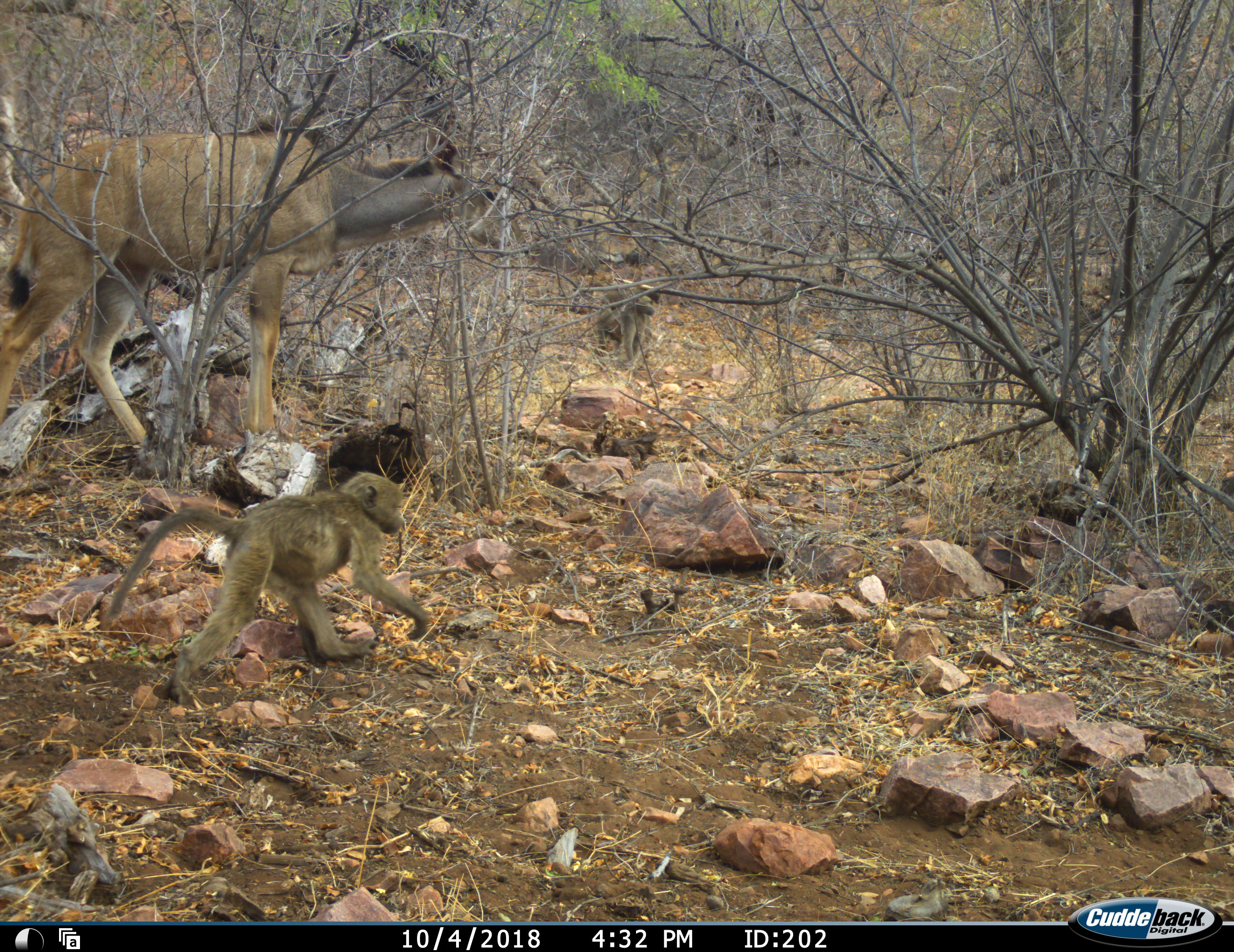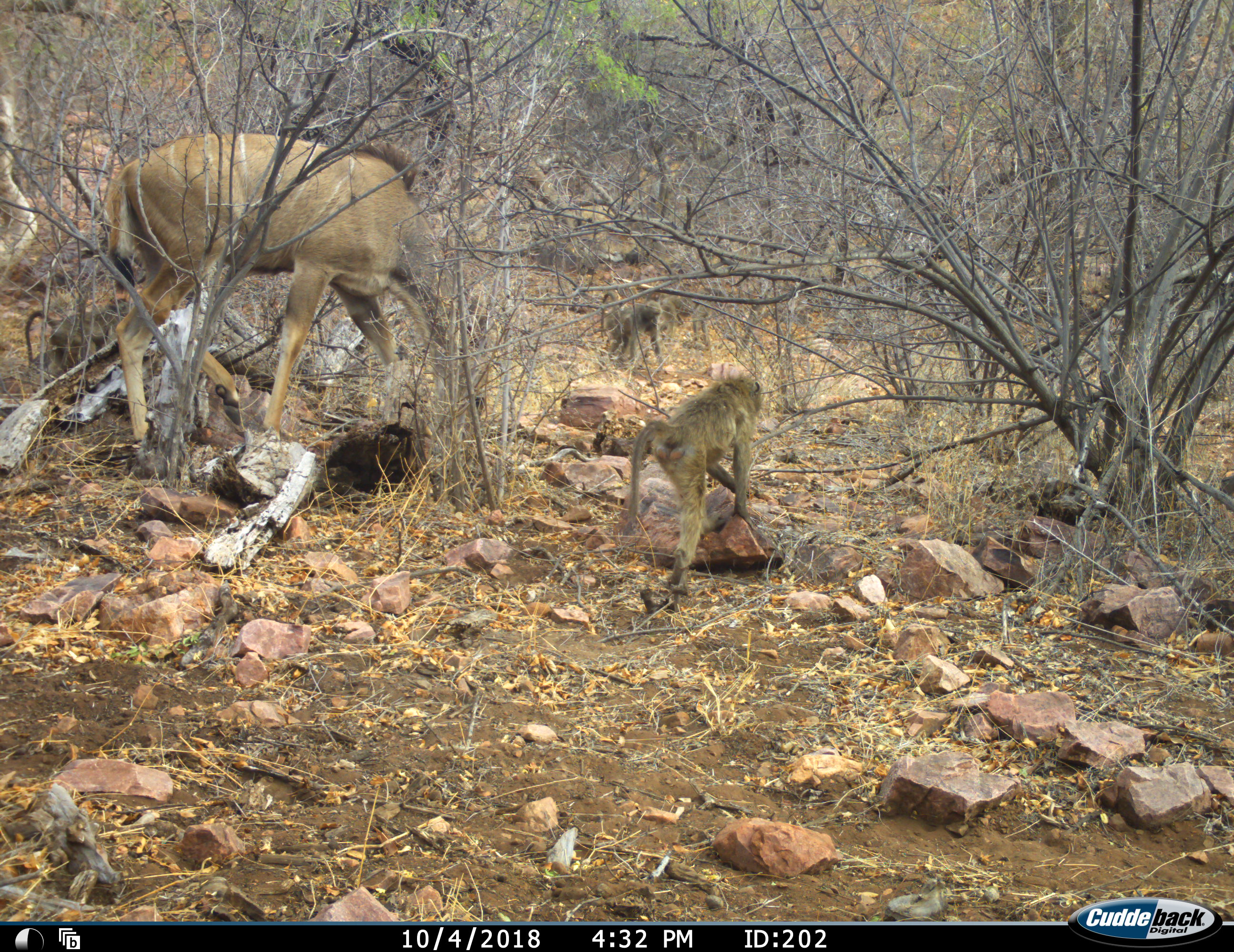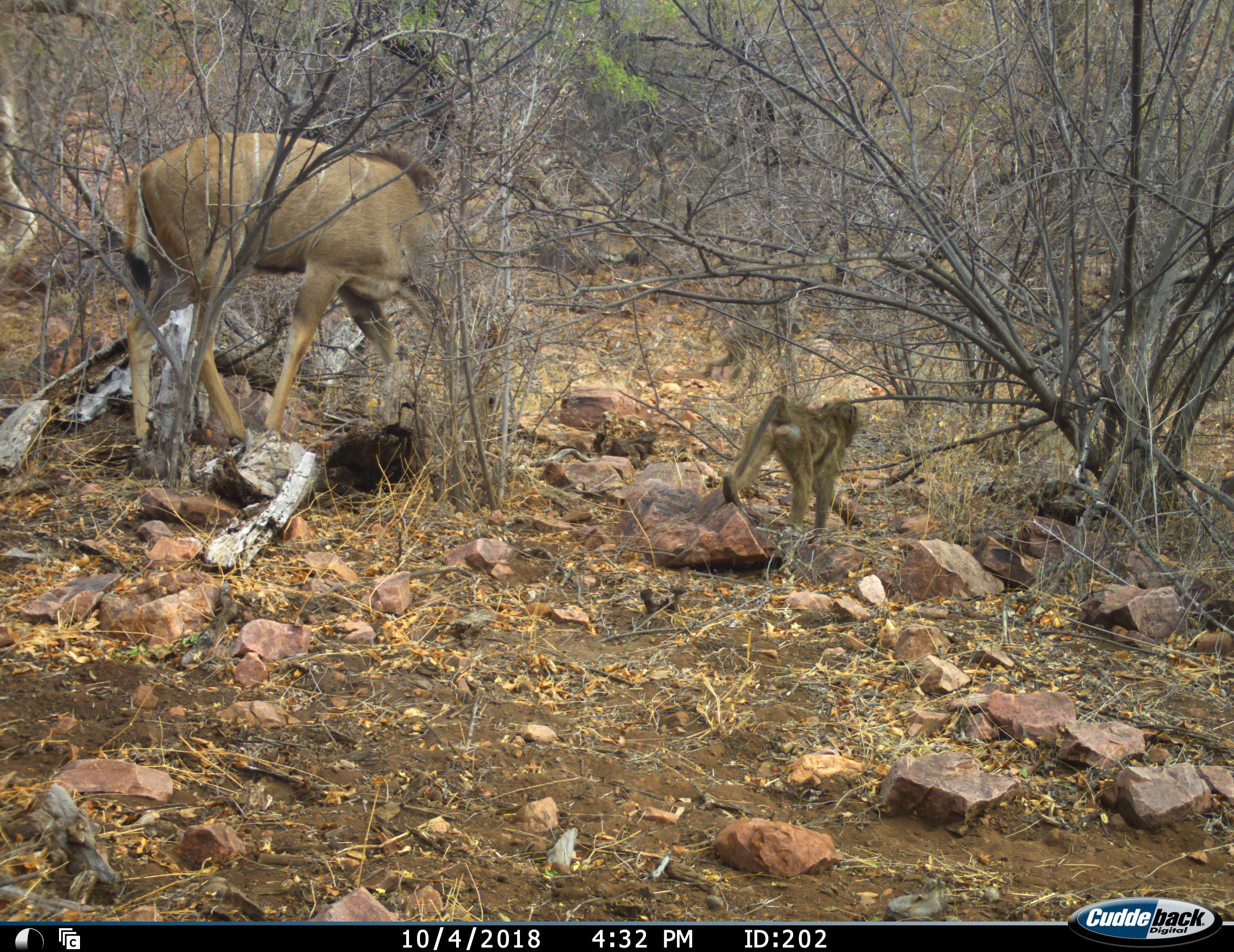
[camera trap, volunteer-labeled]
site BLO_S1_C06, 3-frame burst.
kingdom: Animalia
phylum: Chordata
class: Mammalia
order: Primates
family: Cercopithecidae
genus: Papio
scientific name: Papio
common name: baboon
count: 3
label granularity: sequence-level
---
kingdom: Animalia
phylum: Chordata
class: Mammalia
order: Artiodactyla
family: Bovidae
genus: Tragelaphus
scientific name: Tragelaphus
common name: kudu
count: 1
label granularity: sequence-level